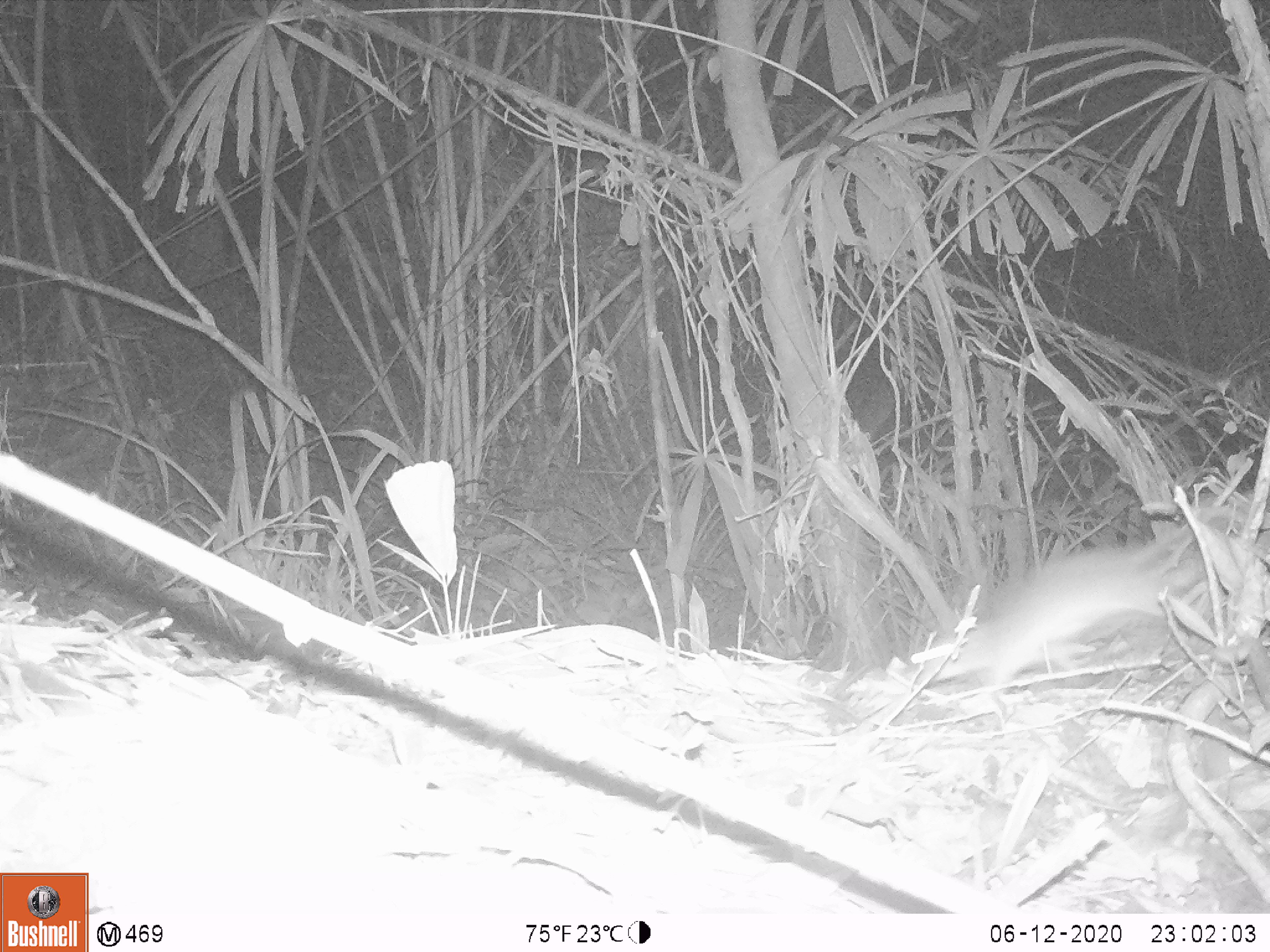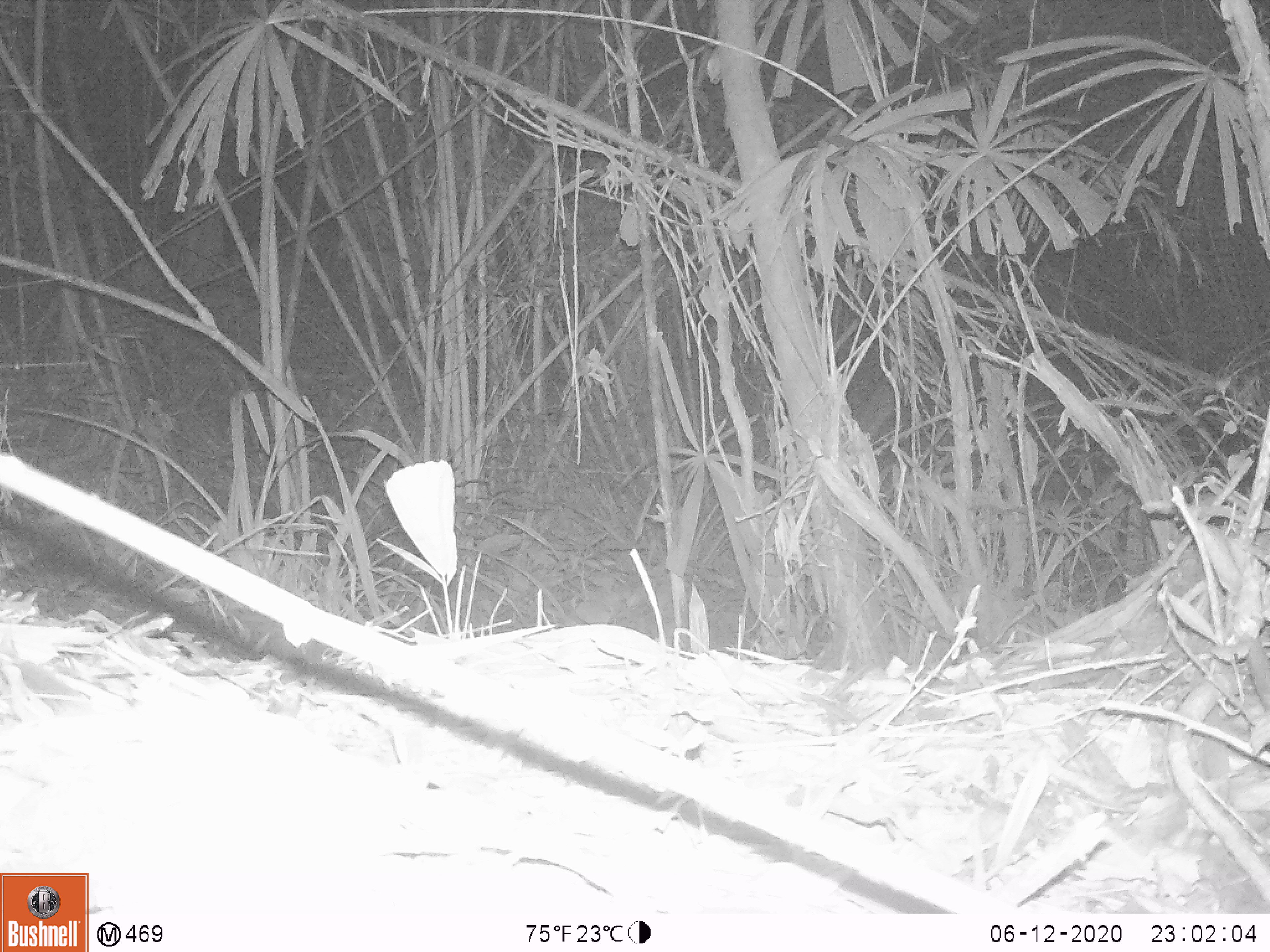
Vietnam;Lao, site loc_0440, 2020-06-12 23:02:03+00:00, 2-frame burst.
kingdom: Animalia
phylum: Chordata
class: Mammalia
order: Rodentia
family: Muridae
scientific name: Muridae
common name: old-world mice and rats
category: unidentified murid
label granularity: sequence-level